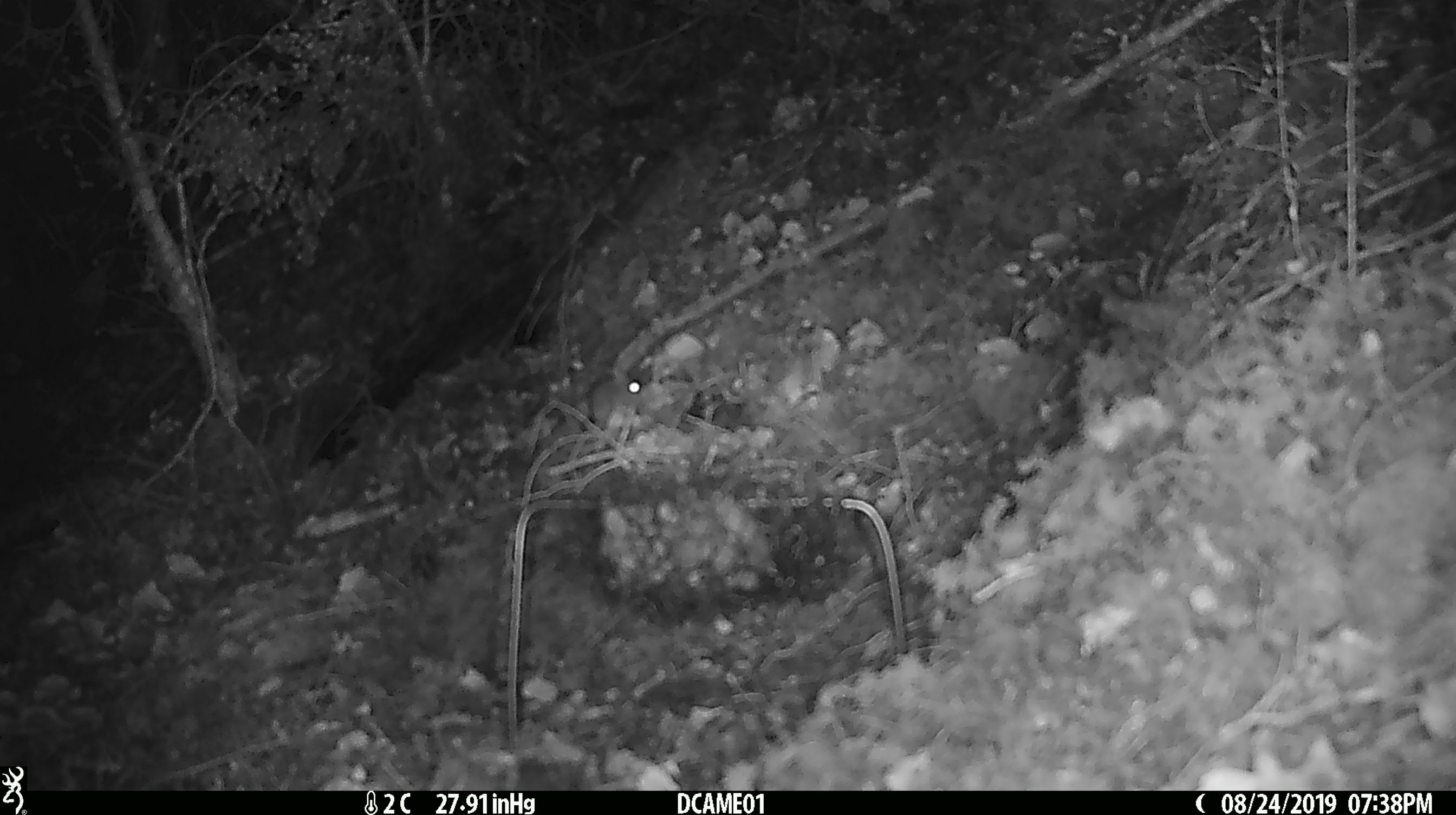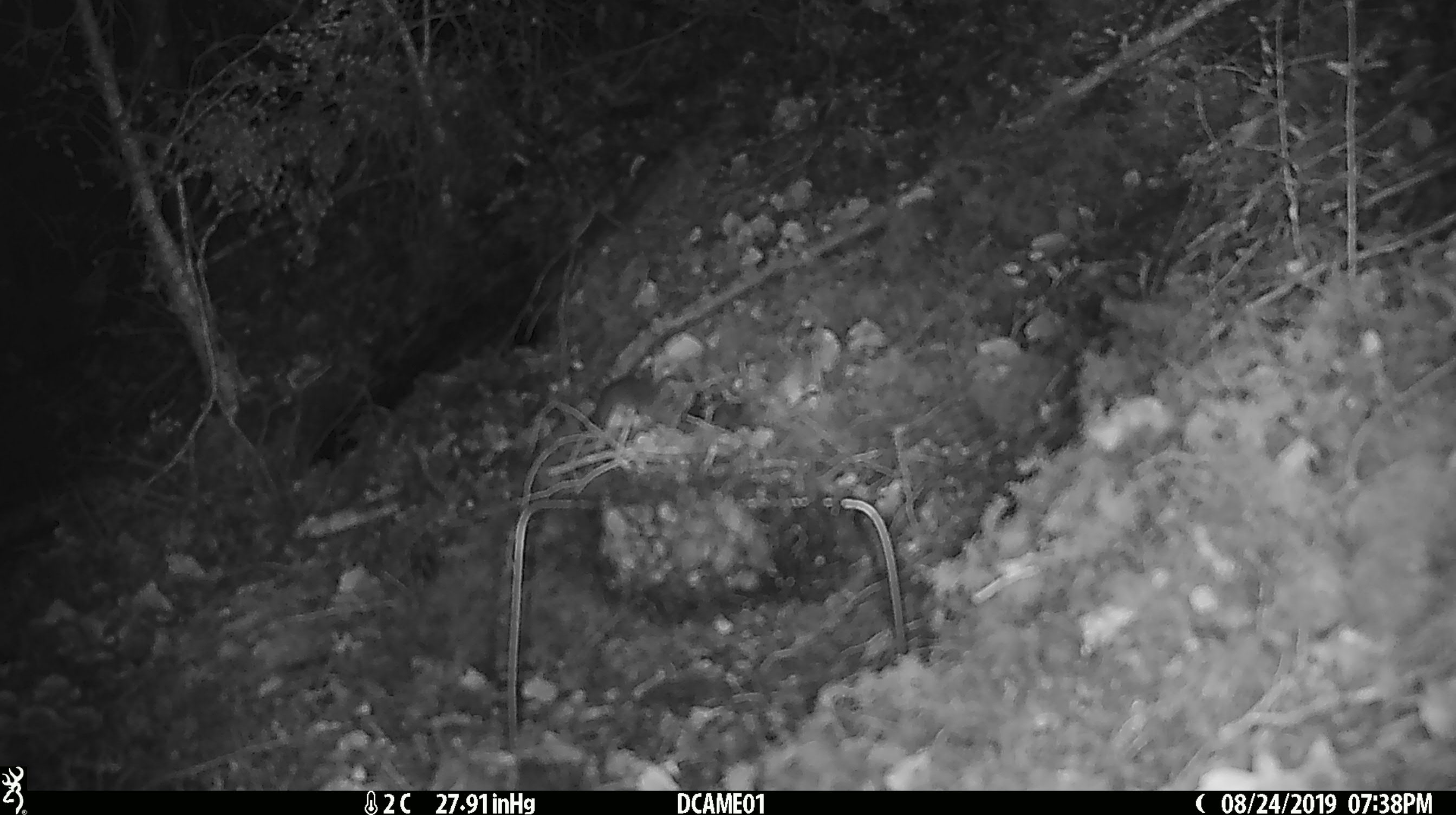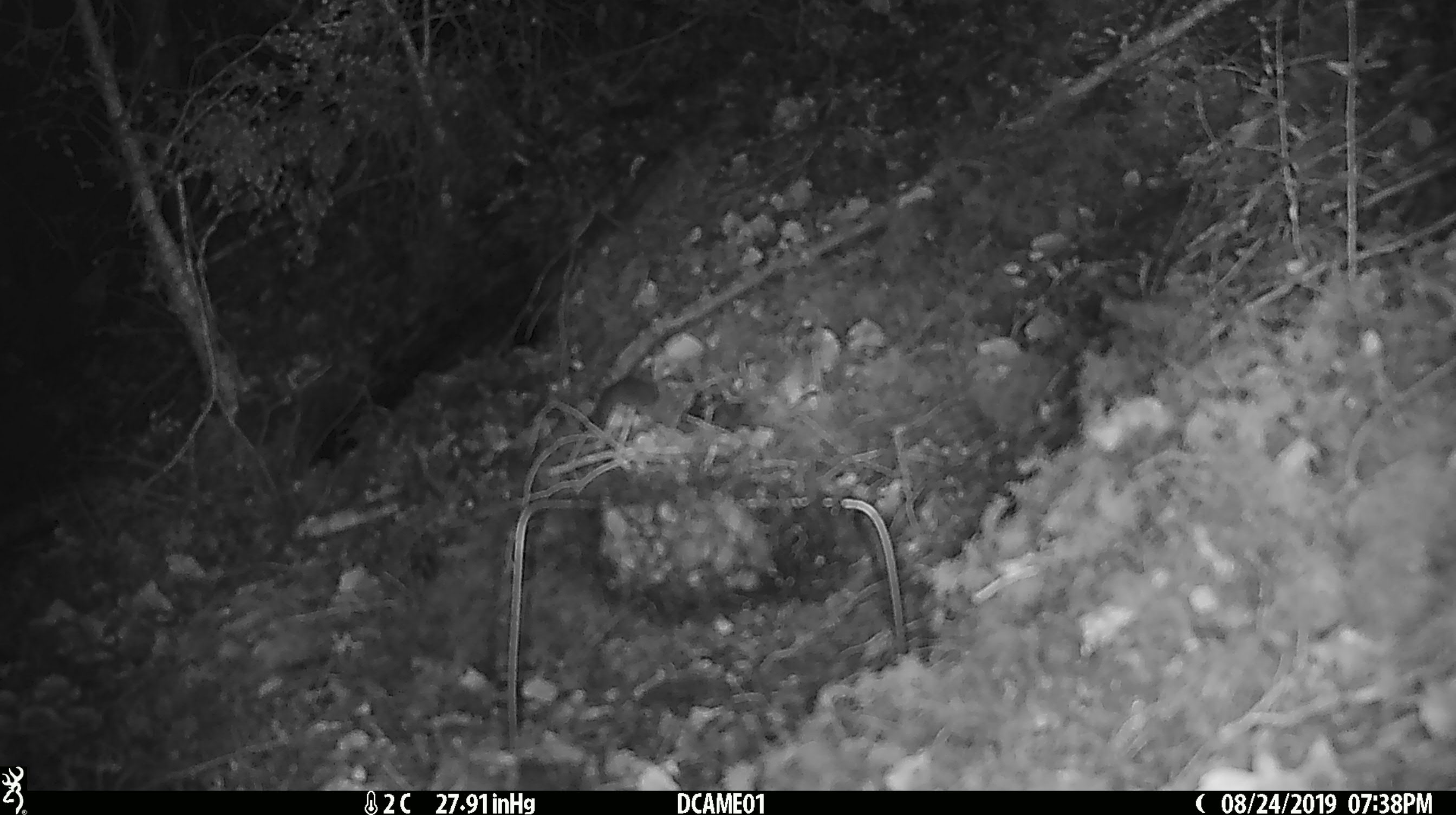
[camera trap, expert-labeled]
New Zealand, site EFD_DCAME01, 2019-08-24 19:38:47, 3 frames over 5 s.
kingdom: Animalia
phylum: Chordata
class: Mammalia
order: Rodentia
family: Muridae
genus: Mus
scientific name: Mus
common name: mouse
Mouse (Mus).